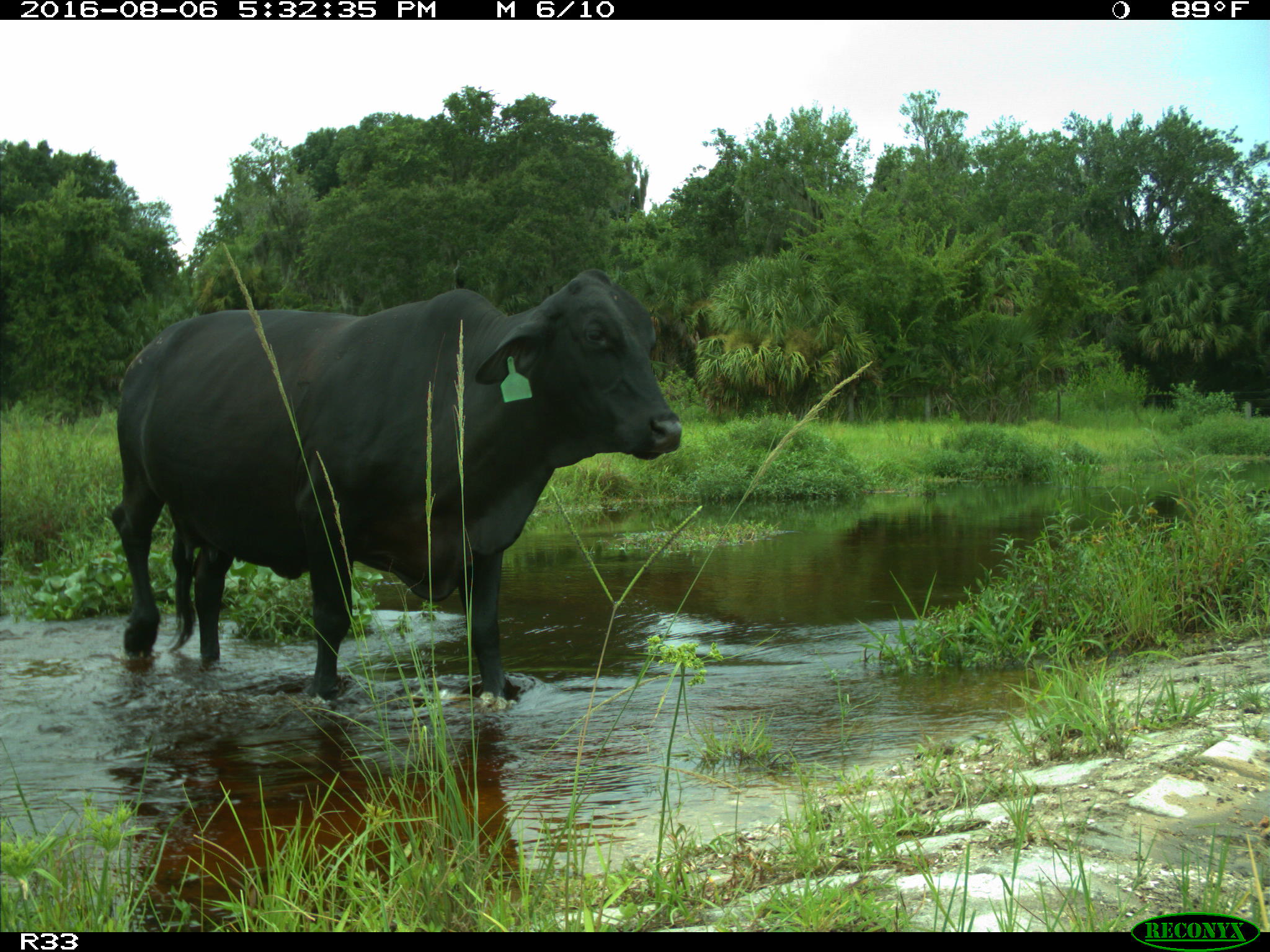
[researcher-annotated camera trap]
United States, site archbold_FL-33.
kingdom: Animalia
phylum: Chordata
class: Mammalia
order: Artiodactyla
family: Bovidae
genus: Bos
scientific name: Bos taurus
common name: domestic cow